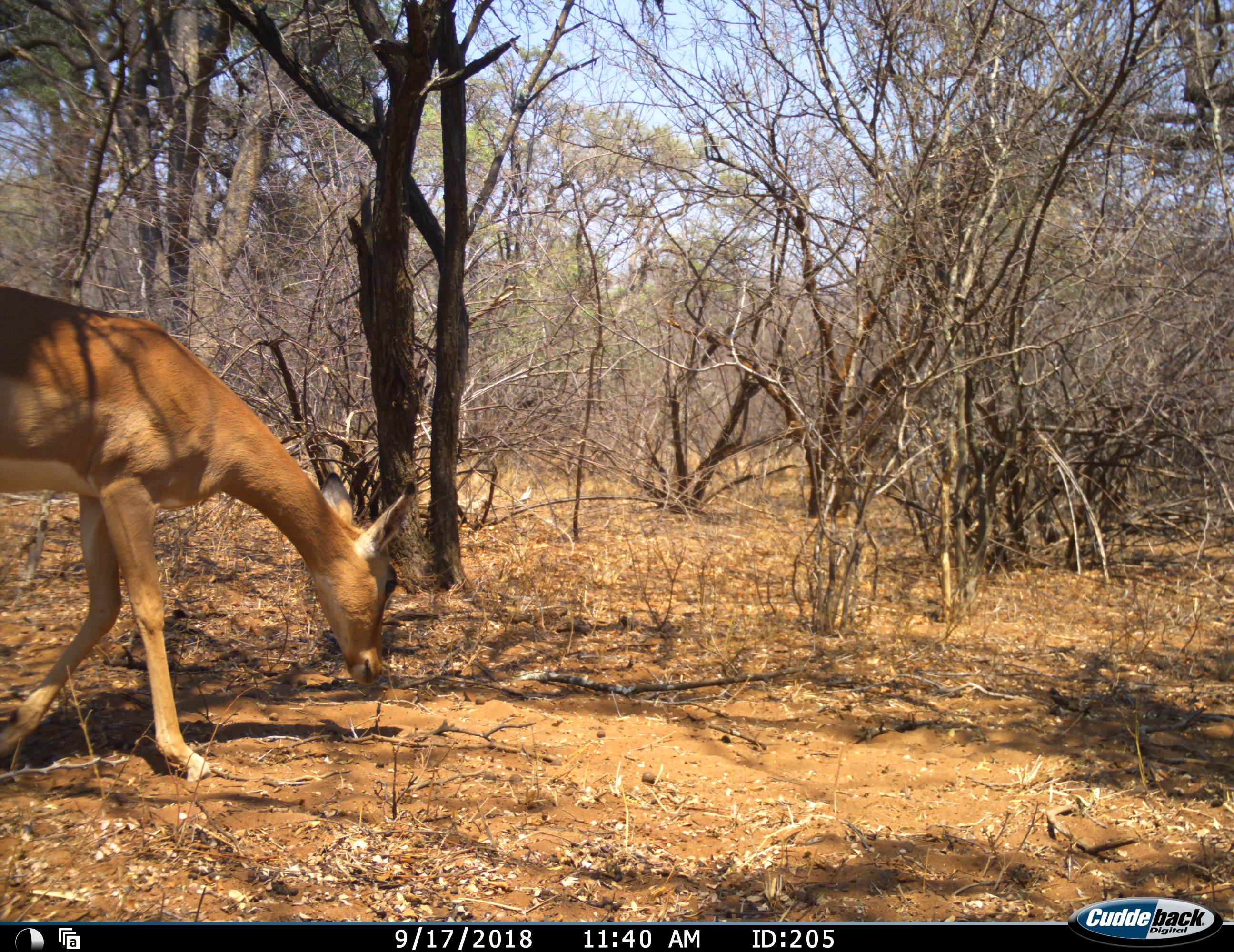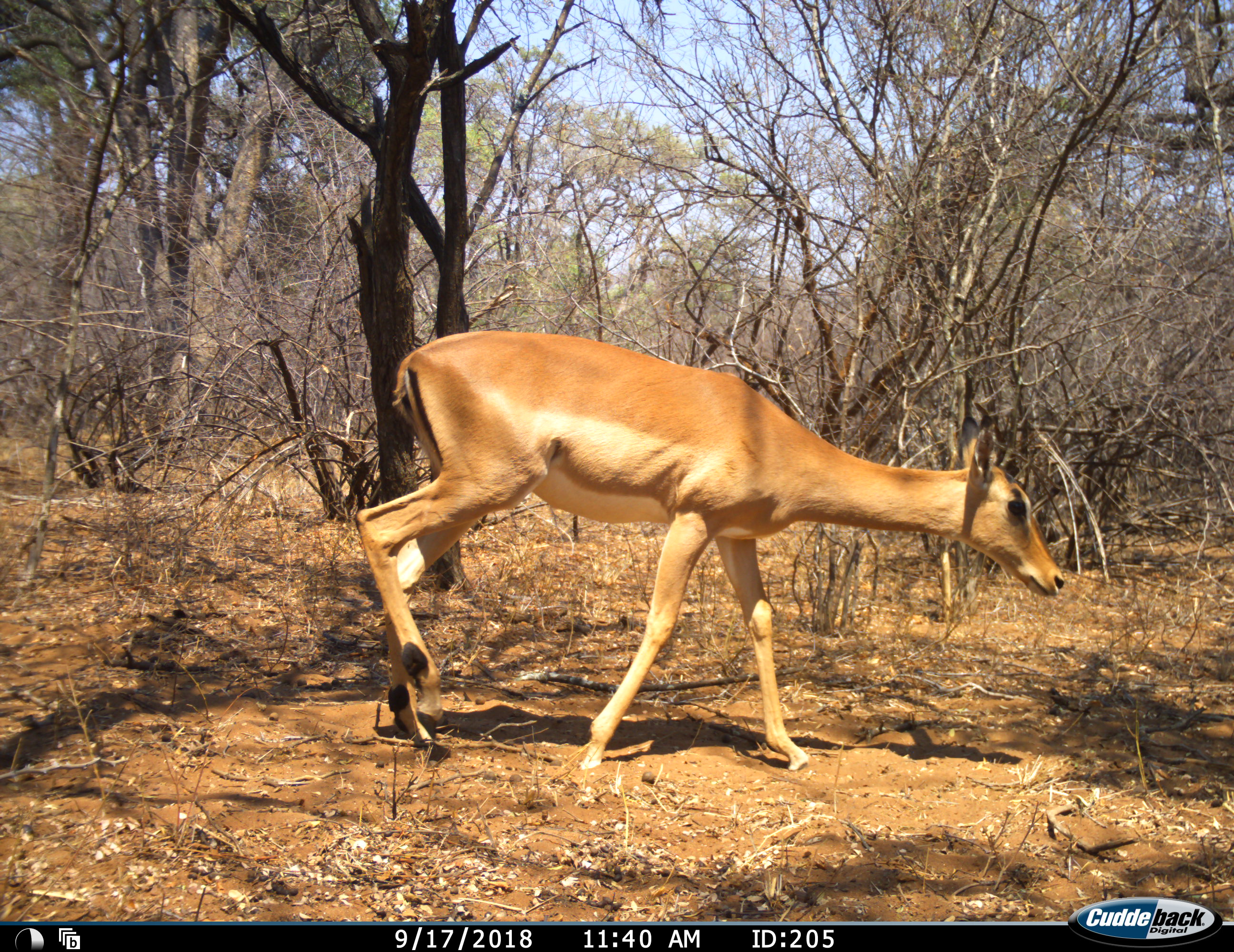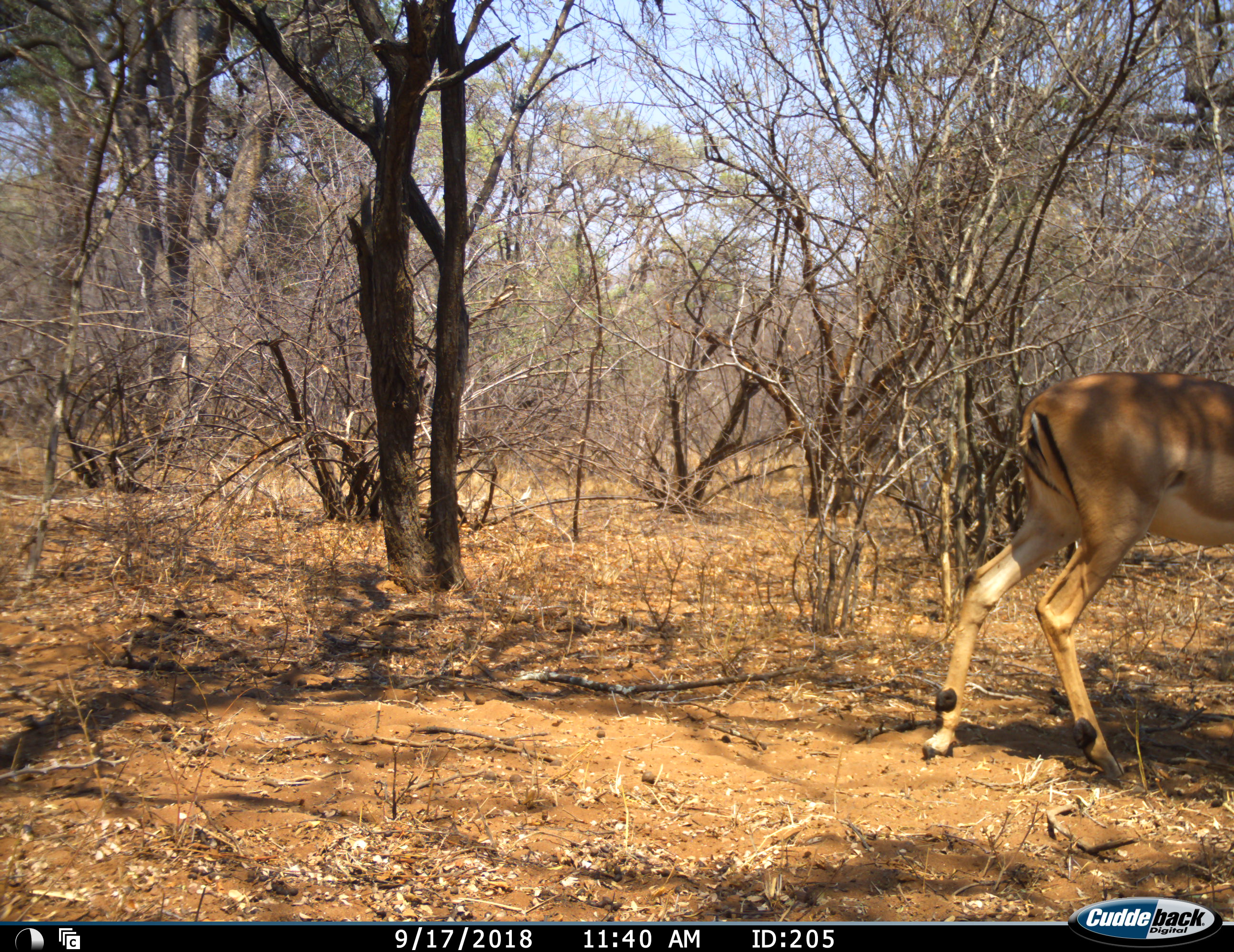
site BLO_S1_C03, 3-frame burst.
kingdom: Animalia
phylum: Chordata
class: Mammalia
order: Artiodactyla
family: Bovidae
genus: Aepyceros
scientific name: Aepyceros melampus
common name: impala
Impala (Aepyceros melampus), count 1. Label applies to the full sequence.